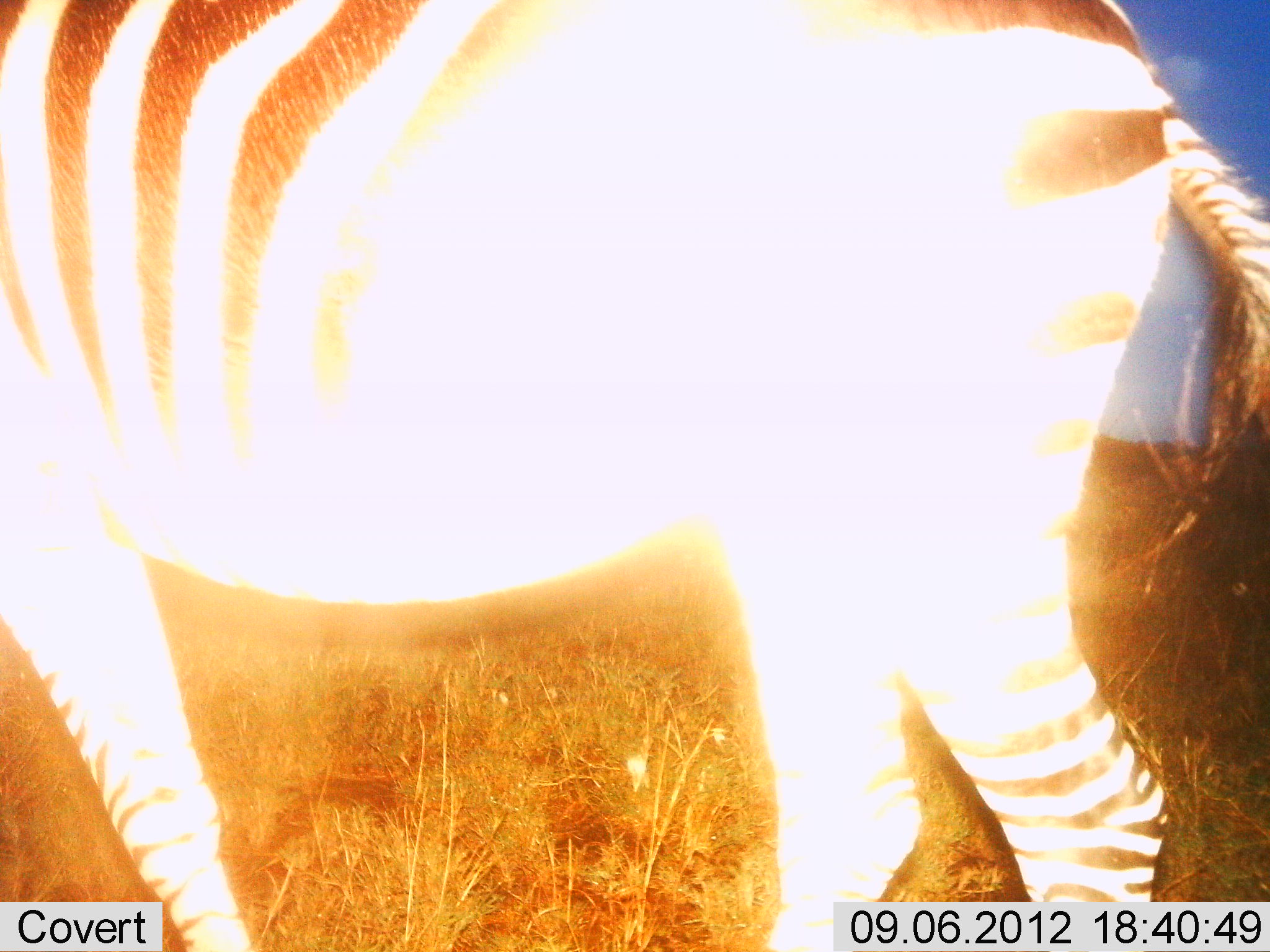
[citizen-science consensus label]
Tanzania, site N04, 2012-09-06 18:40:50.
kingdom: Animalia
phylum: Chordata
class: Mammalia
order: Perissodactyla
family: Equidae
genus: Equus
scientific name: Equus quagga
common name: plains zebra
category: zebra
Zebra (plains zebra) (Equus quagga), count 1. Behavior (volunteer vote fractions): standing 60%, resting 0%, moving 40%, interacting 0%. Young present (vote fraction): 0%. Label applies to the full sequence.